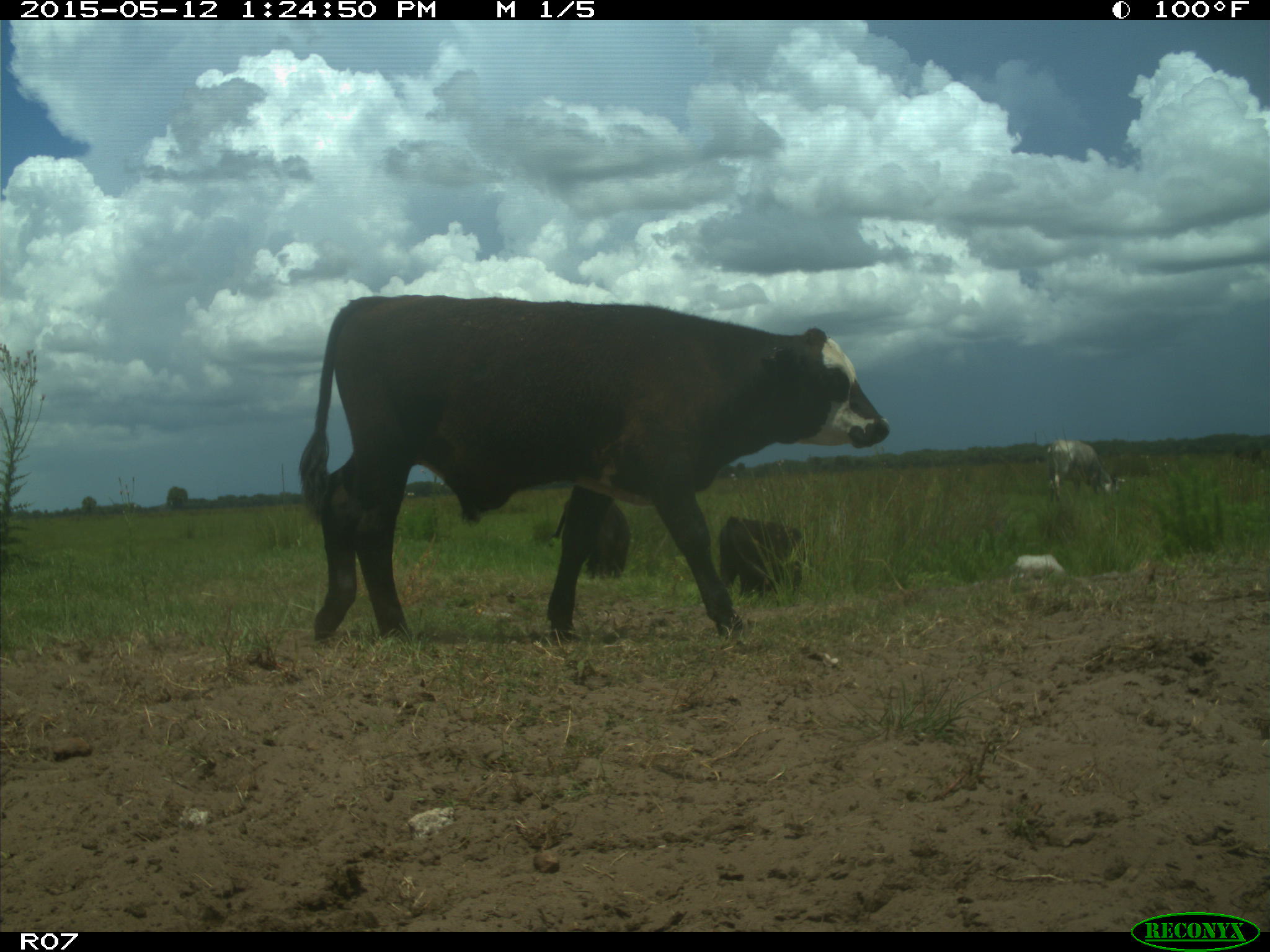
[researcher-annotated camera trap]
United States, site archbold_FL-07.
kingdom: Animalia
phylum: Chordata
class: Mammalia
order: Artiodactyla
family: Bovidae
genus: Bos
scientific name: Bos taurus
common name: domestic cow